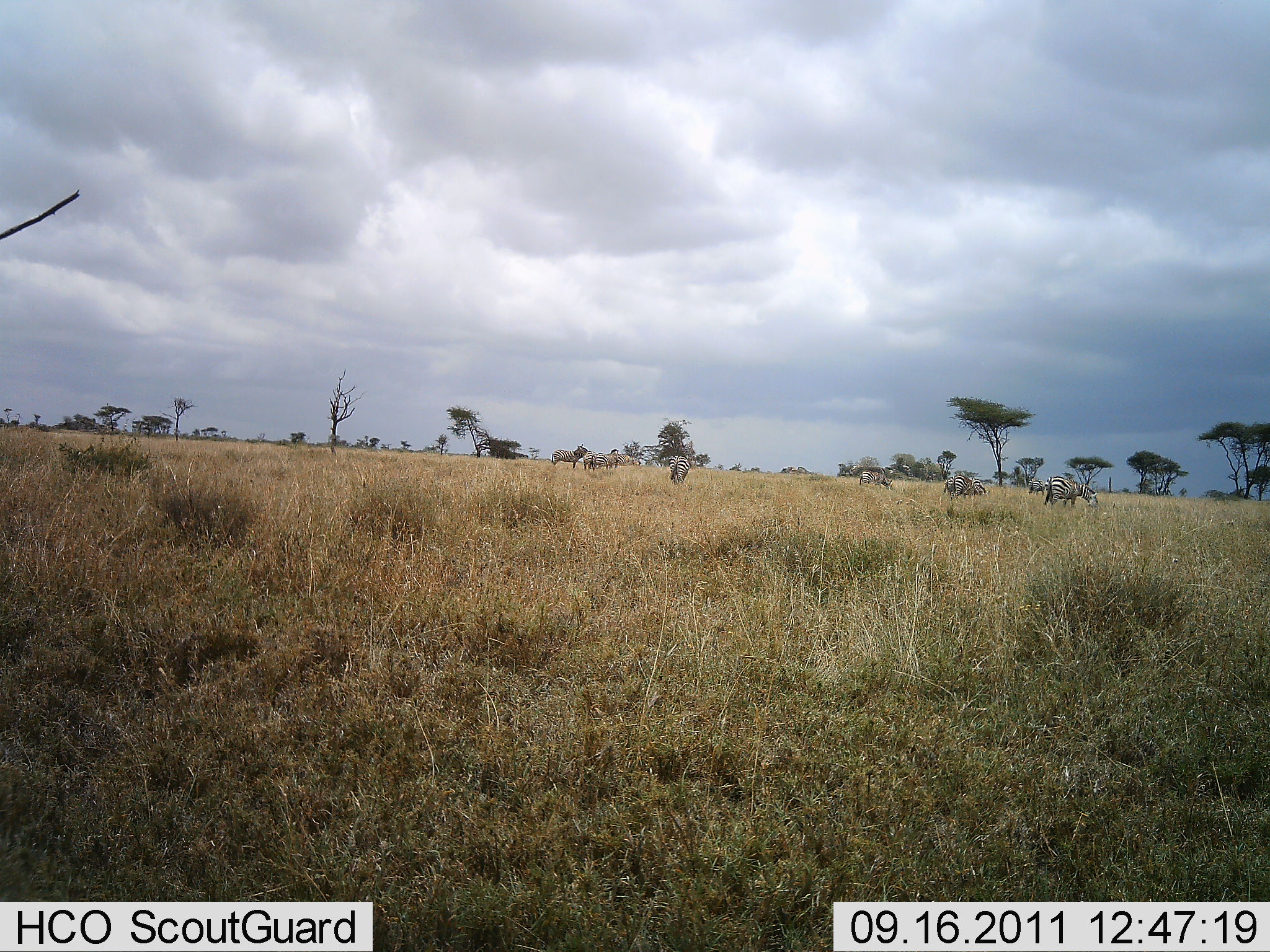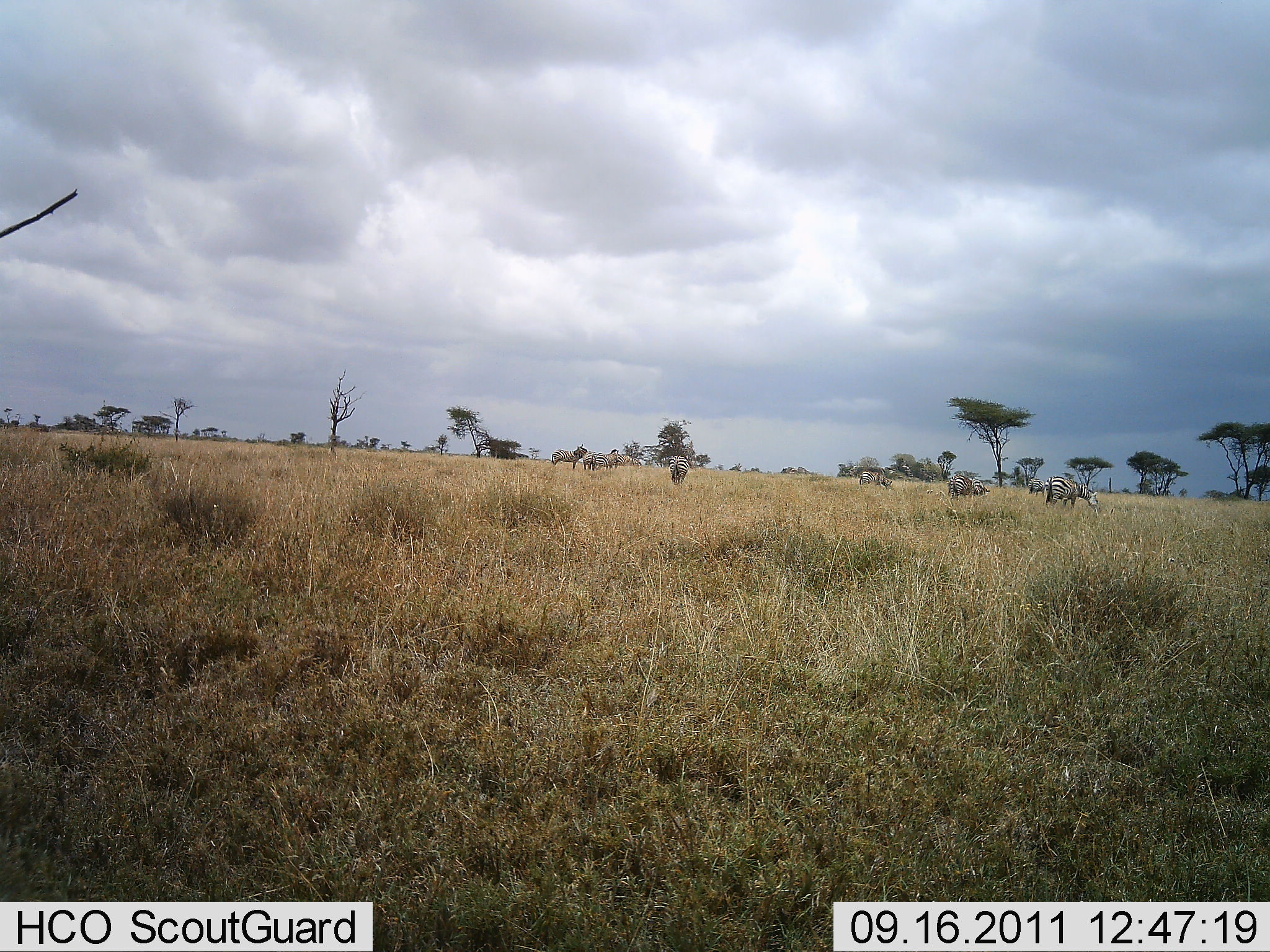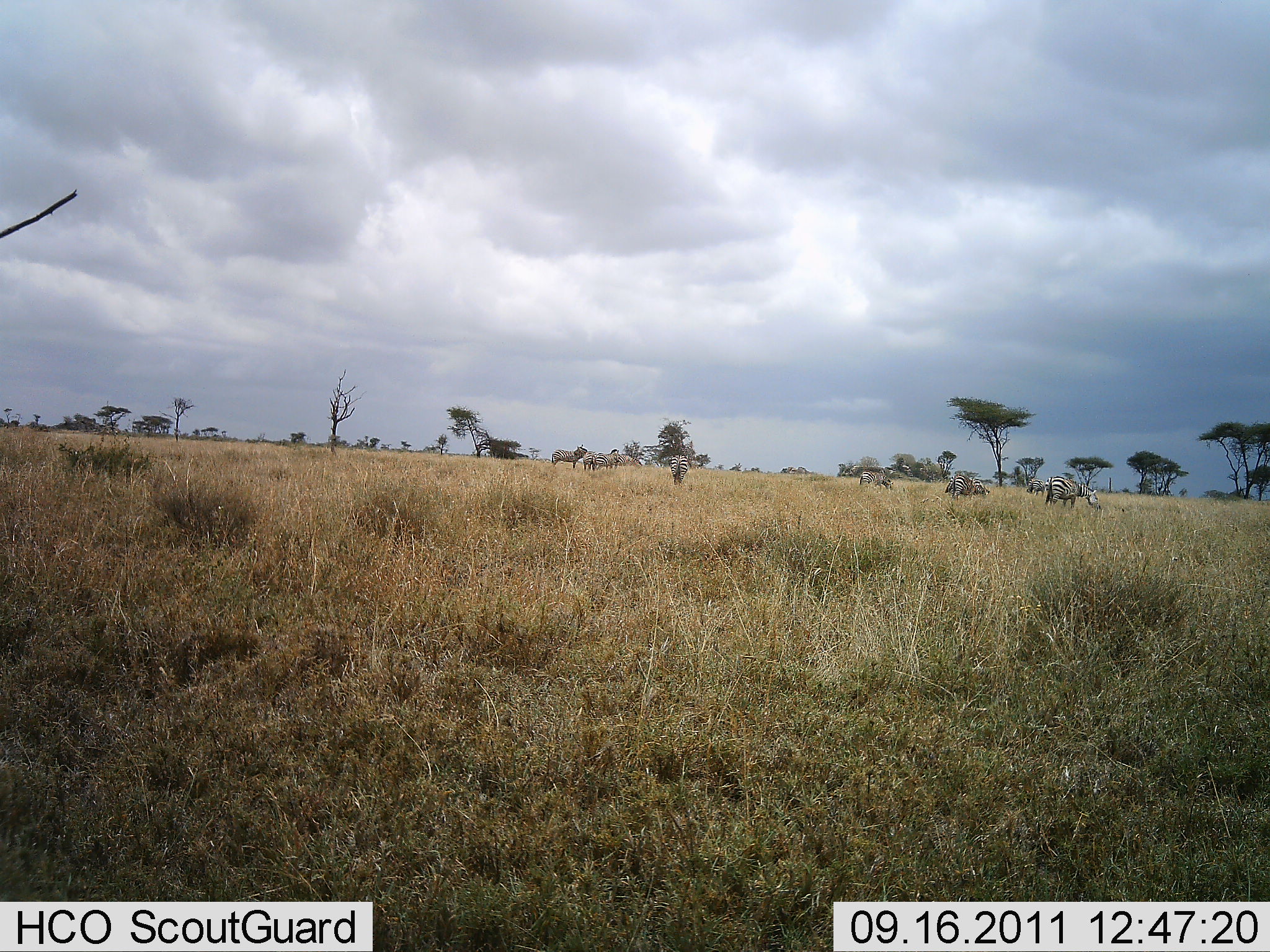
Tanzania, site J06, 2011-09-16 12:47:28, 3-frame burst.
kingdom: Animalia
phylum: Chordata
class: Mammalia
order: Perissodactyla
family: Equidae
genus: Equus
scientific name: Equus quagga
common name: plains zebra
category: zebra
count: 7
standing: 71%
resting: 0%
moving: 14%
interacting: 7%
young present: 0%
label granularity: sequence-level